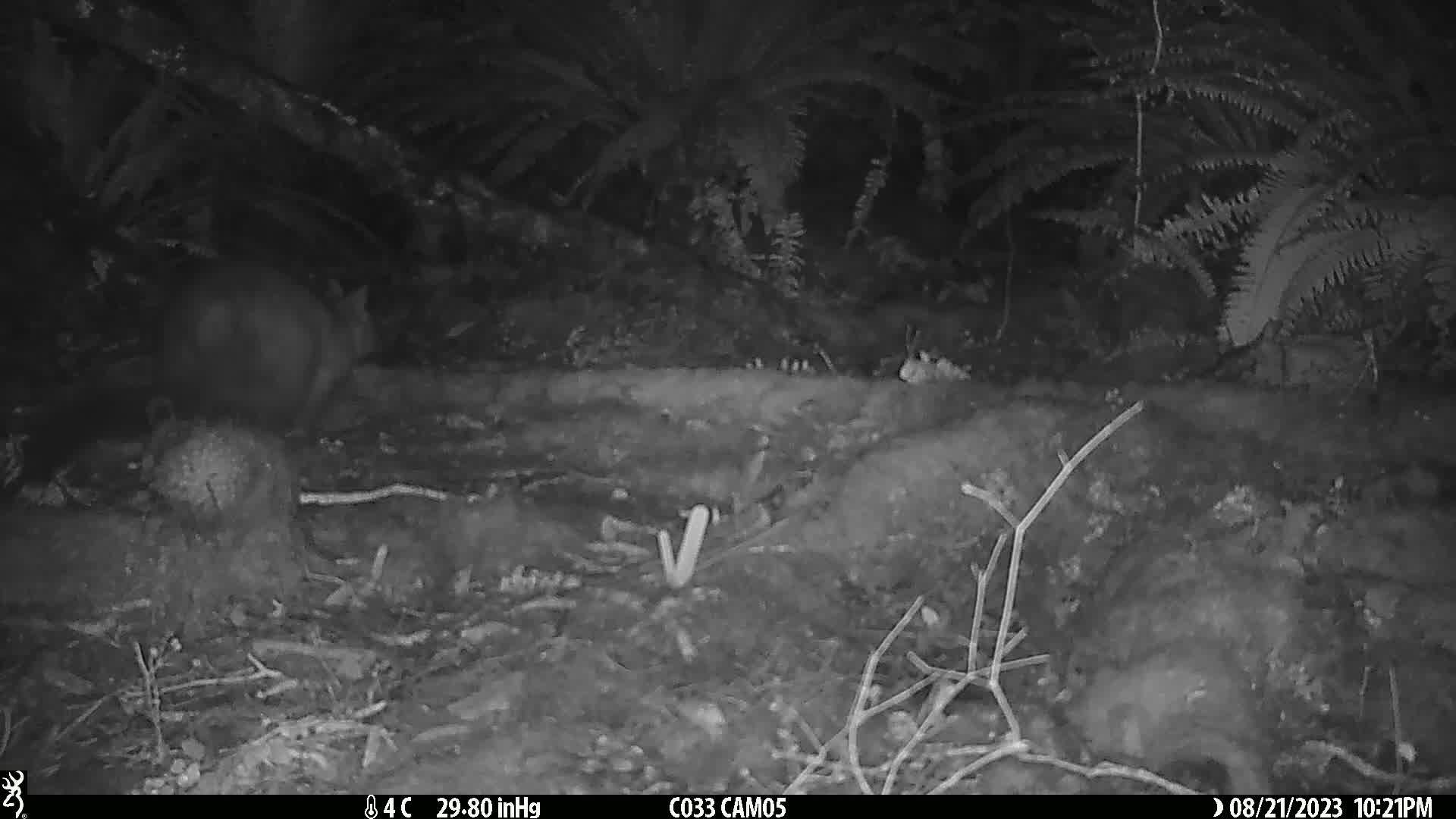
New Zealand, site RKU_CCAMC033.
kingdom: Animalia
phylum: Chordata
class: Mammalia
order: Diprotodontia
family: Phalangeridae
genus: Trichosurus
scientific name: Trichosurus vulpecula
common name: common brushtail possum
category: possum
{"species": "possum (common brushtail possum) (Trichosurus vulpecula)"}